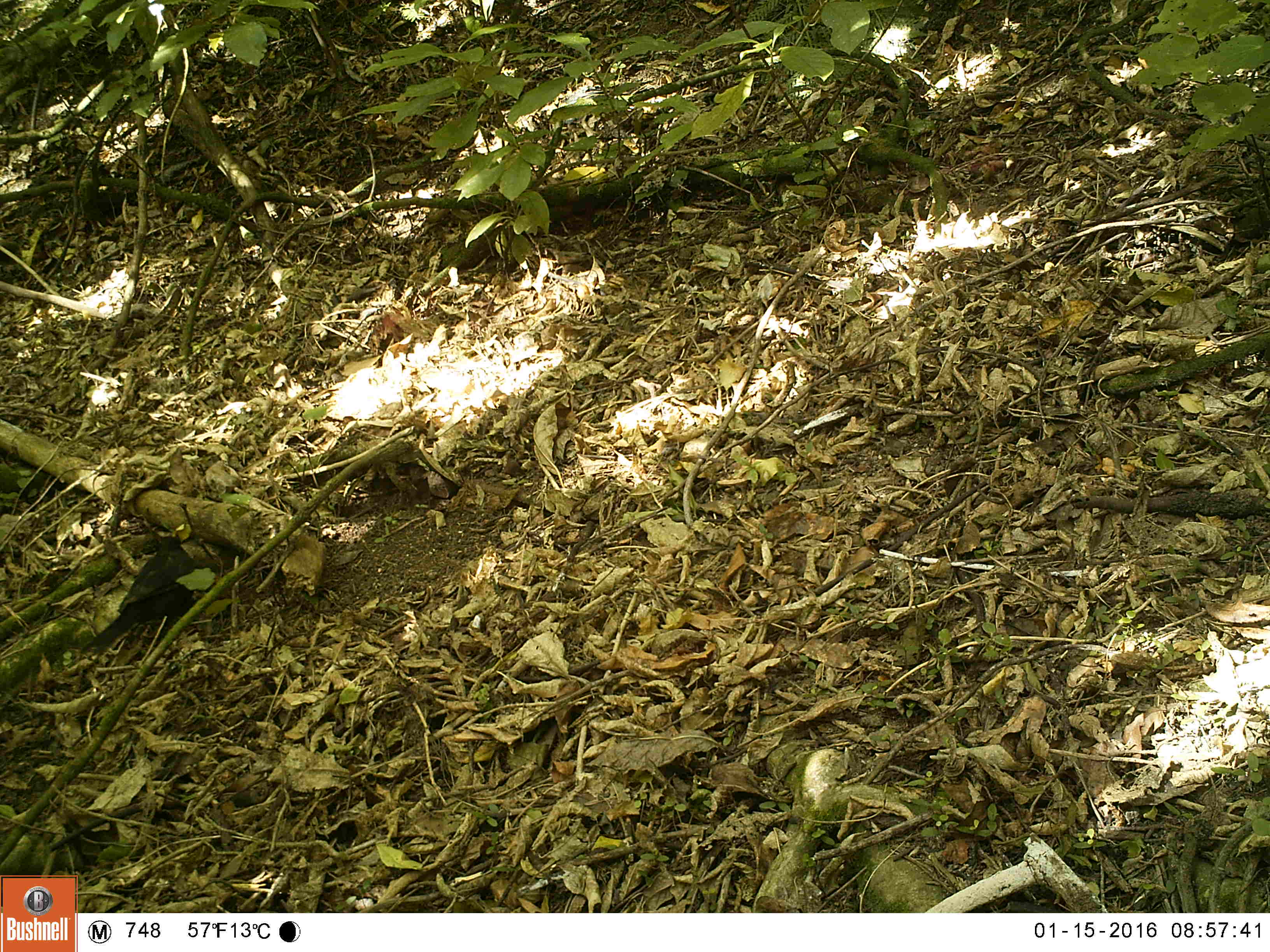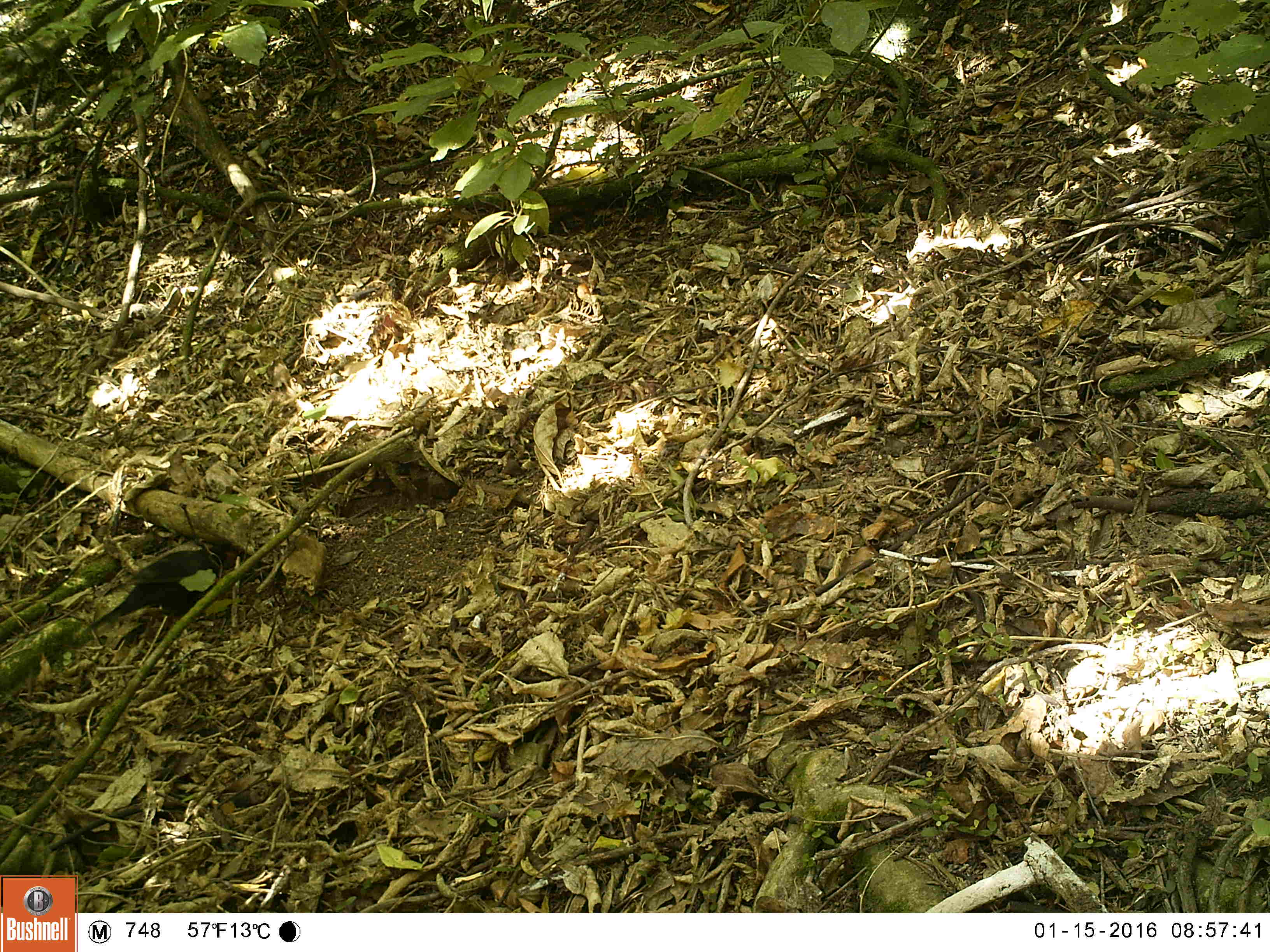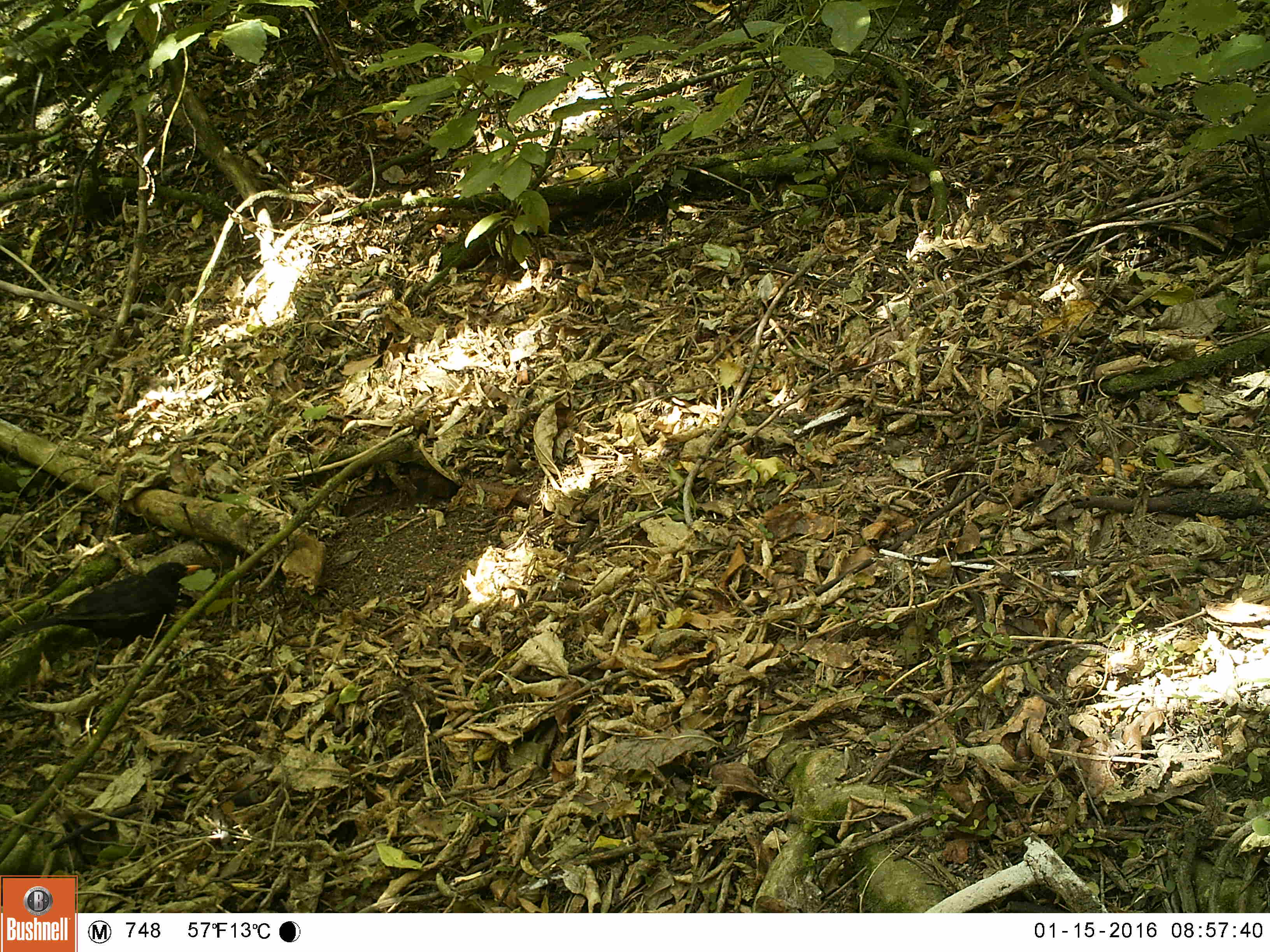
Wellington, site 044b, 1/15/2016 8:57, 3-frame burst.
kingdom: Animalia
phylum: Chordata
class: Aves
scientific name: Aves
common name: bird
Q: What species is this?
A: Bird (Aves).